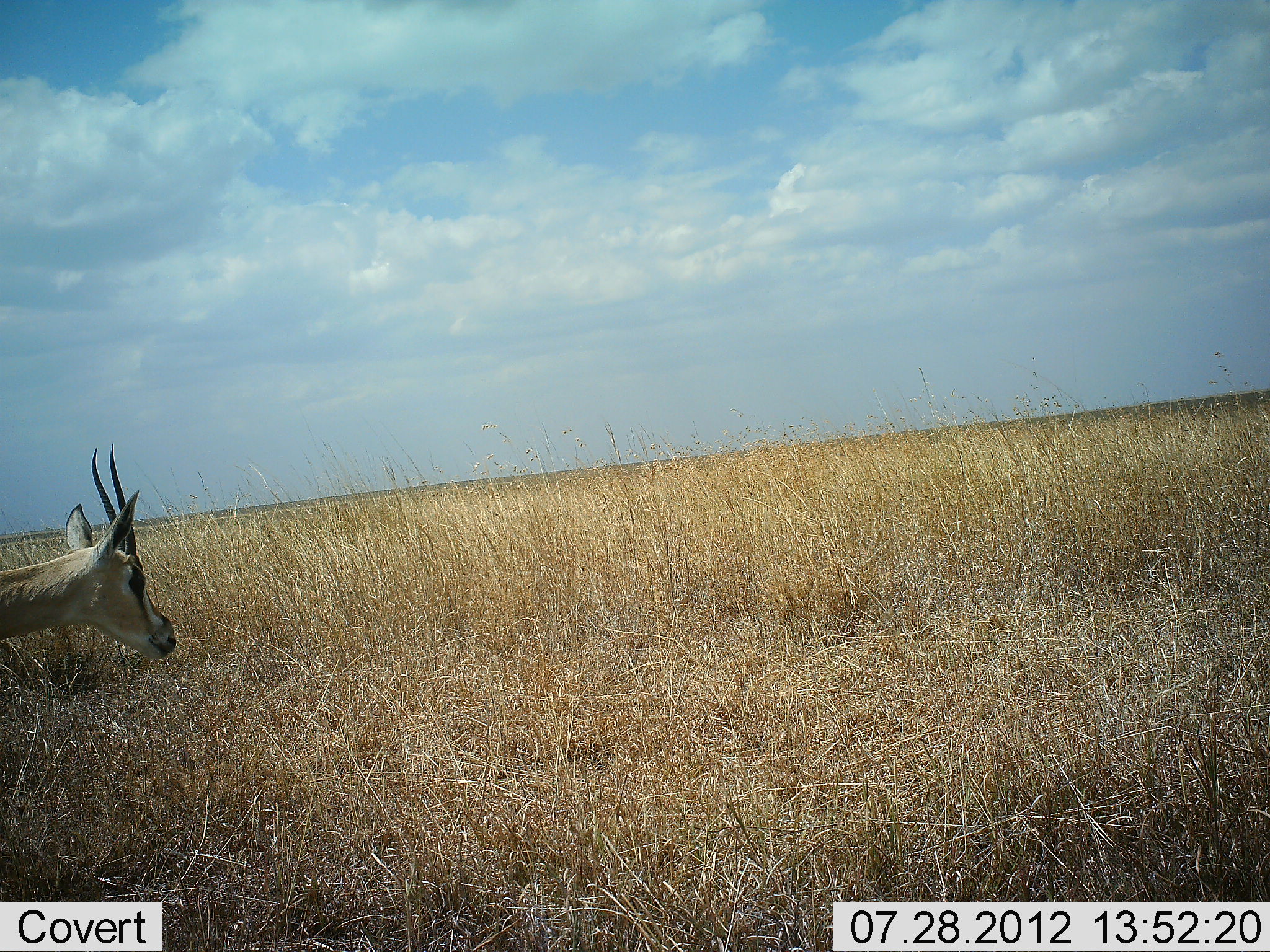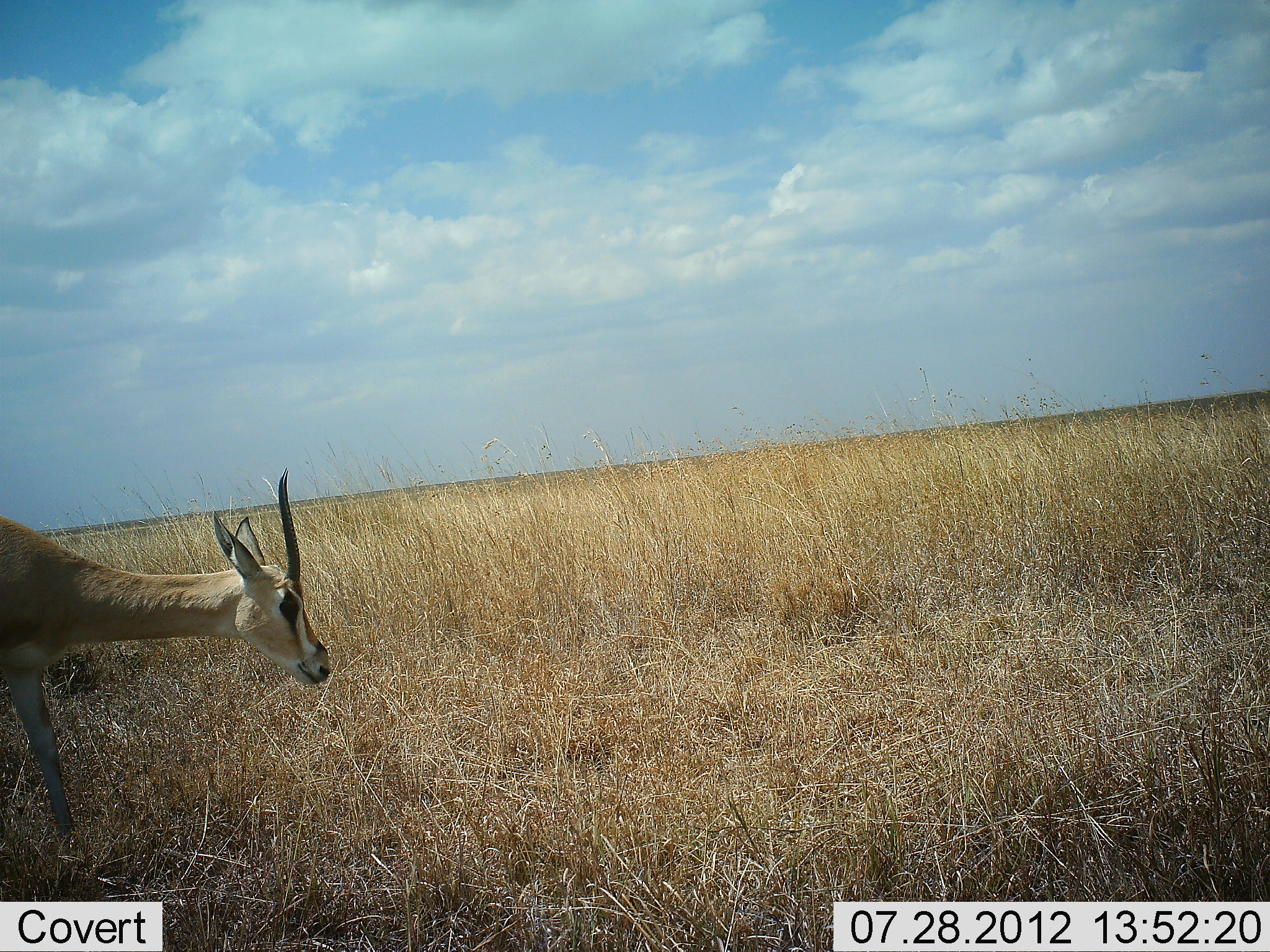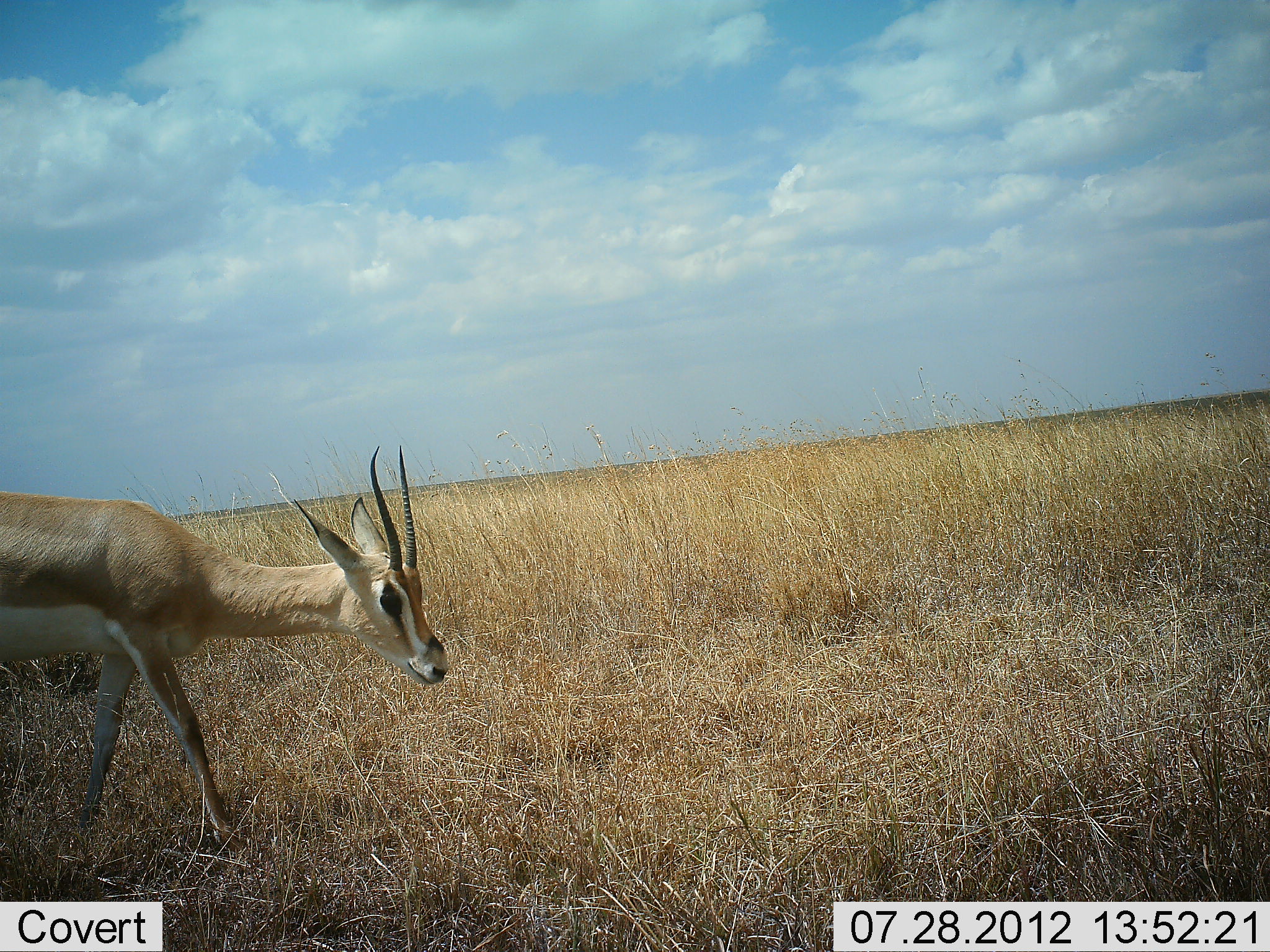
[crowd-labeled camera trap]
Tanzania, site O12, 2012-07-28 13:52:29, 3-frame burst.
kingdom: Animalia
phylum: Chordata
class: Mammalia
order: Artiodactyla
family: Bovidae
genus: Nanger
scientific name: Nanger granti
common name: grant's gazelle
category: gazellegrants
Gazellegrants (grant's gazelle) (Nanger granti), count 1. Behavior (volunteer vote fractions): standing 0%, resting 0%, moving 90%, interacting 0%. Young present (vote fraction): 0%. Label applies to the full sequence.